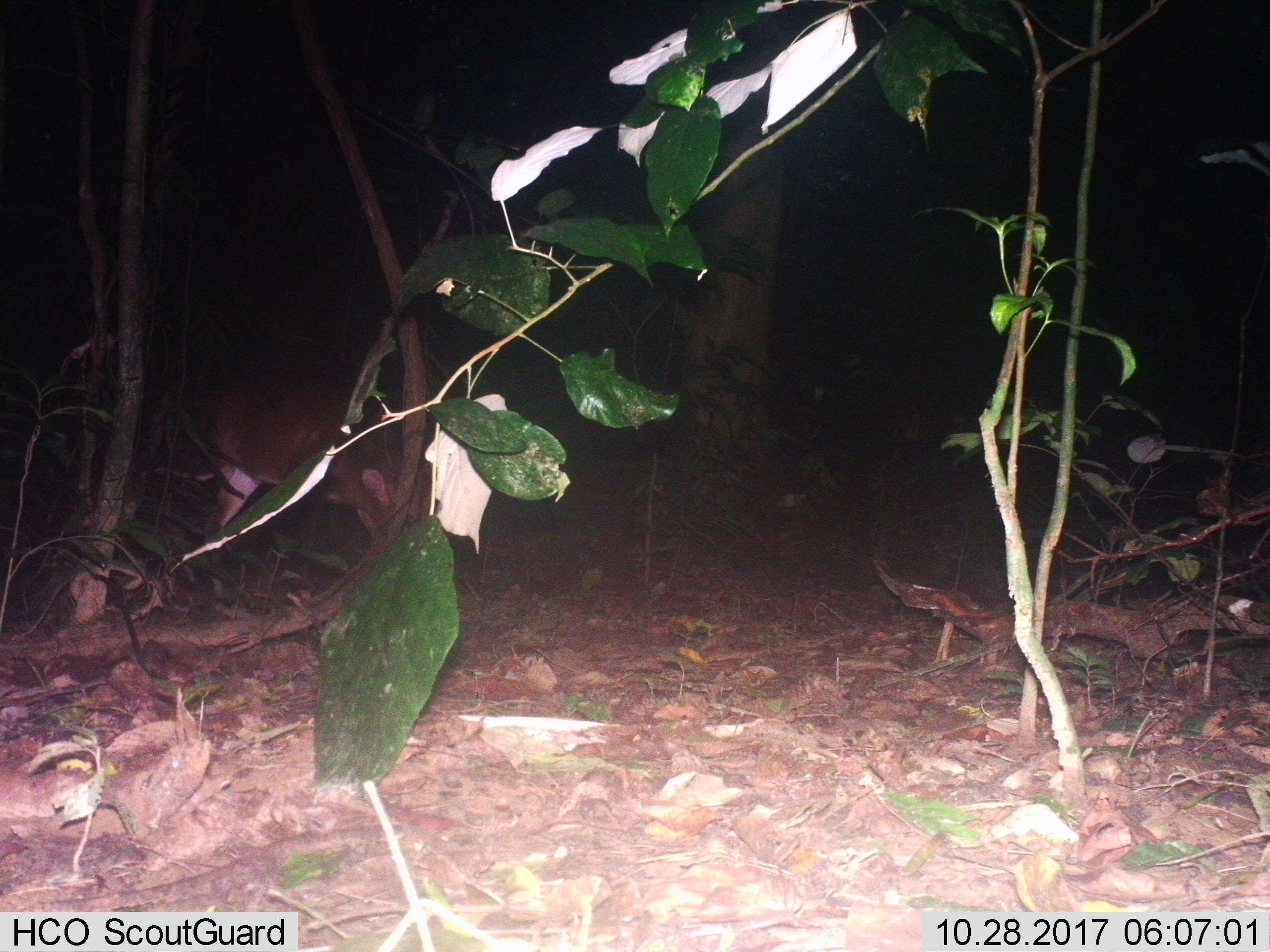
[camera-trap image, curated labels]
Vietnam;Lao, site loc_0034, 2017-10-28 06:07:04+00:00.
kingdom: Animalia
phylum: Chordata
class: Mammalia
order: Artiodactyla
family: Cervidae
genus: Muntiacus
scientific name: Muntiacus vuquangensis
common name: large-antlered muntjac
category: large antlered muntjac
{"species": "large antlered muntjac (large-antlered muntjac) (Muntiacus vuquangensis)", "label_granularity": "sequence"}